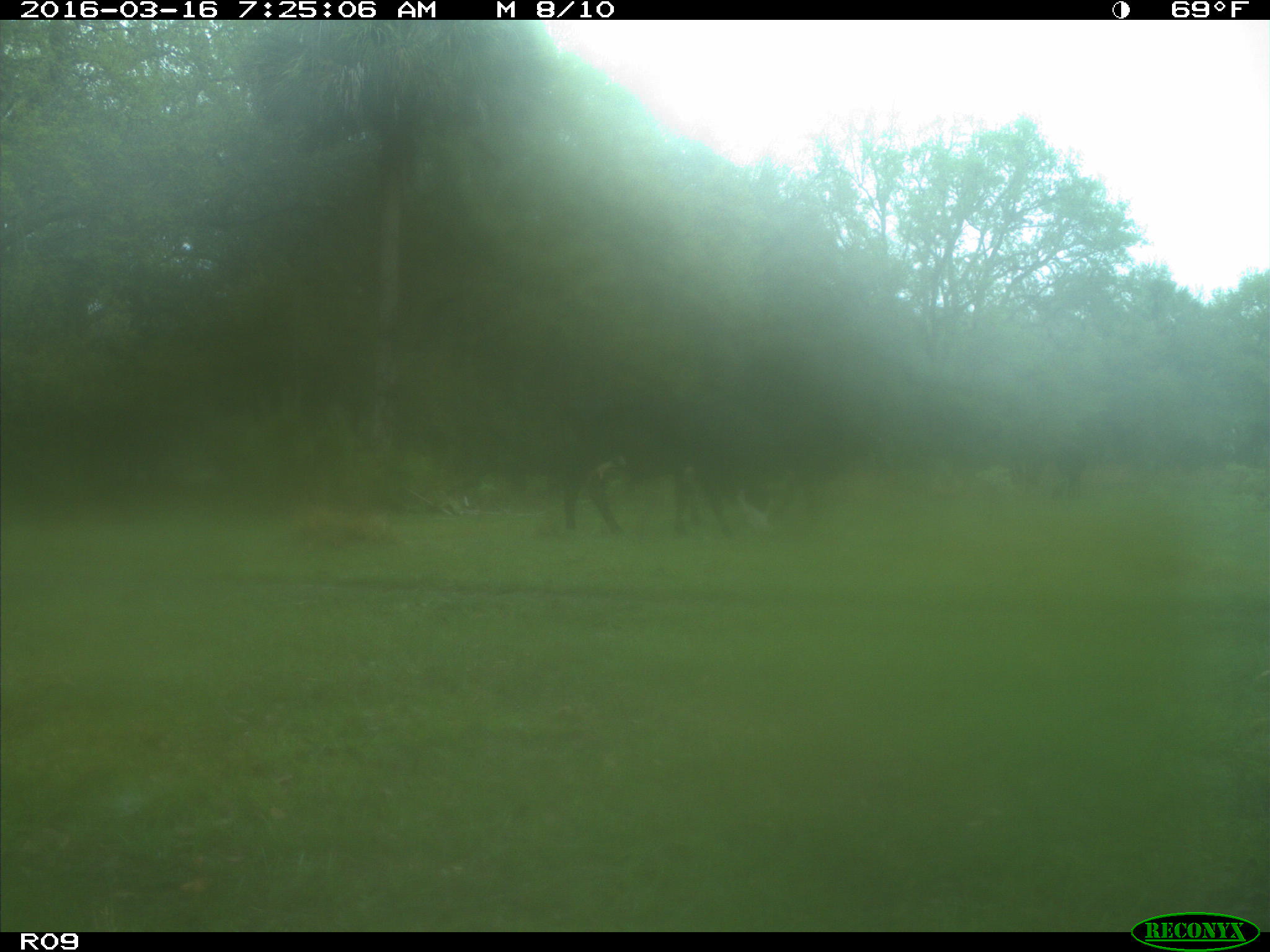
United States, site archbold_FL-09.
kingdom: Animalia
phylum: Chordata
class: Mammalia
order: Artiodactyla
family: Bovidae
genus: Bos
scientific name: Bos taurus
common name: domestic cow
Bos taurus (domestic cow).